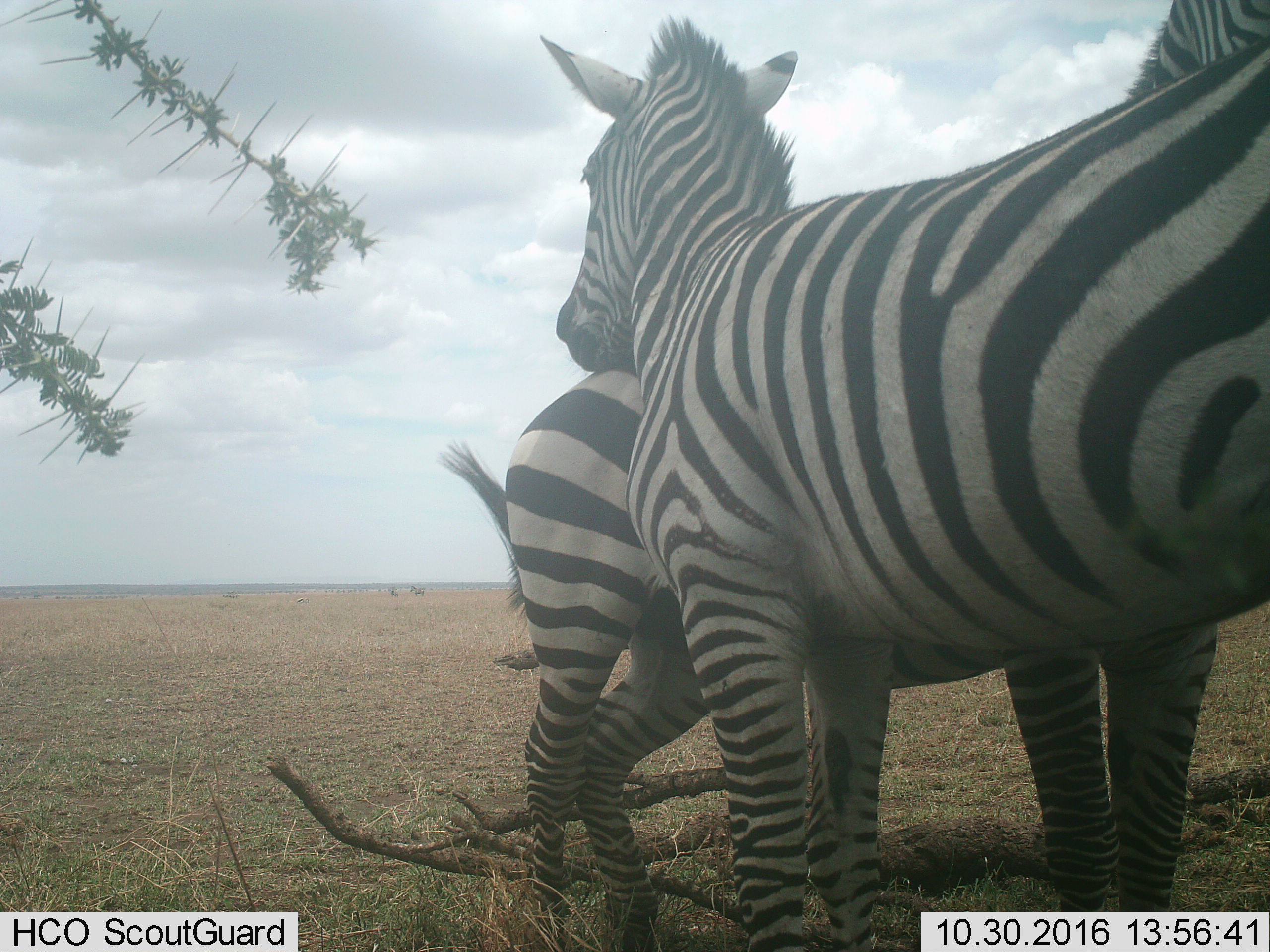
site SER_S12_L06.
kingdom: Animalia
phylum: Chordata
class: Mammalia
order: Perissodactyla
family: Equidae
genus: Equus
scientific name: Equus quagga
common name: plains zebra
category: zebraplains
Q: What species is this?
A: Zebraplains (plains zebra) (Equus quagga).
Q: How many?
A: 2.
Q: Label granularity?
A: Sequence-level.